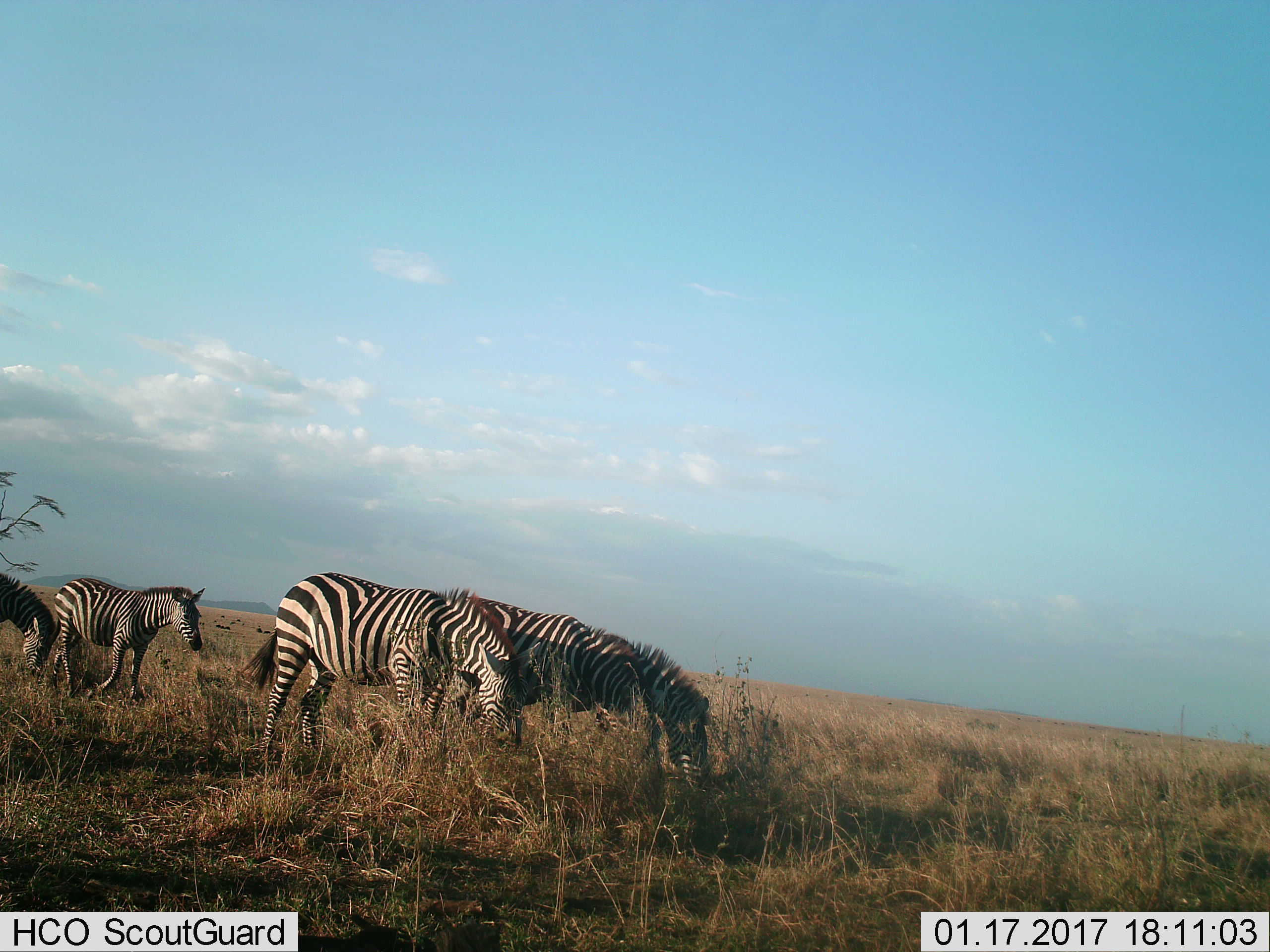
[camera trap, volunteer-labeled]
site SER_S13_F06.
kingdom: Animalia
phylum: Chordata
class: Mammalia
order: Perissodactyla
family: Equidae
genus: Equus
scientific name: Equus quagga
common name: plains zebra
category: zebraplains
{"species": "zebraplains (plains zebra) (Equus quagga)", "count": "5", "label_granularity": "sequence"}